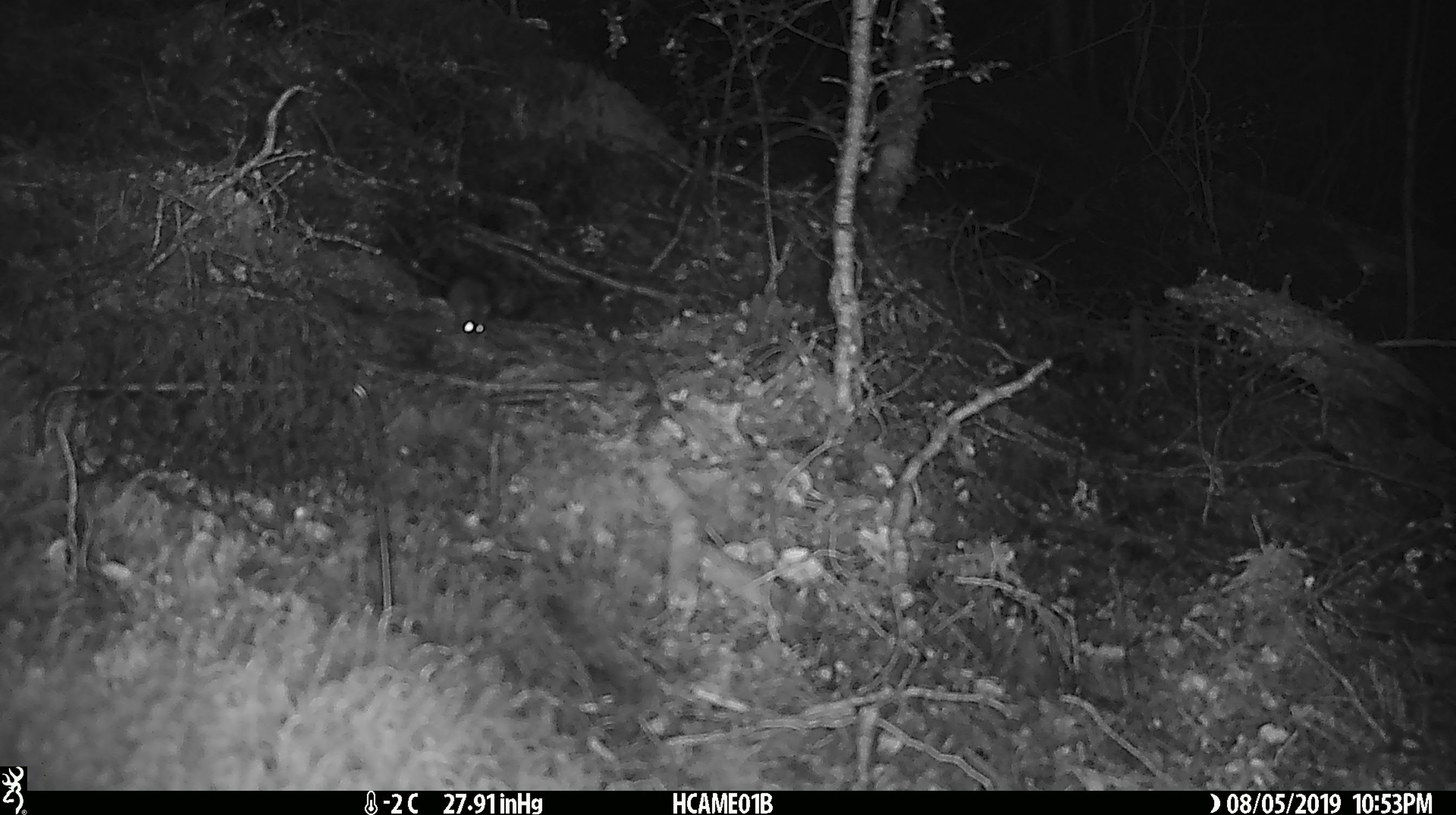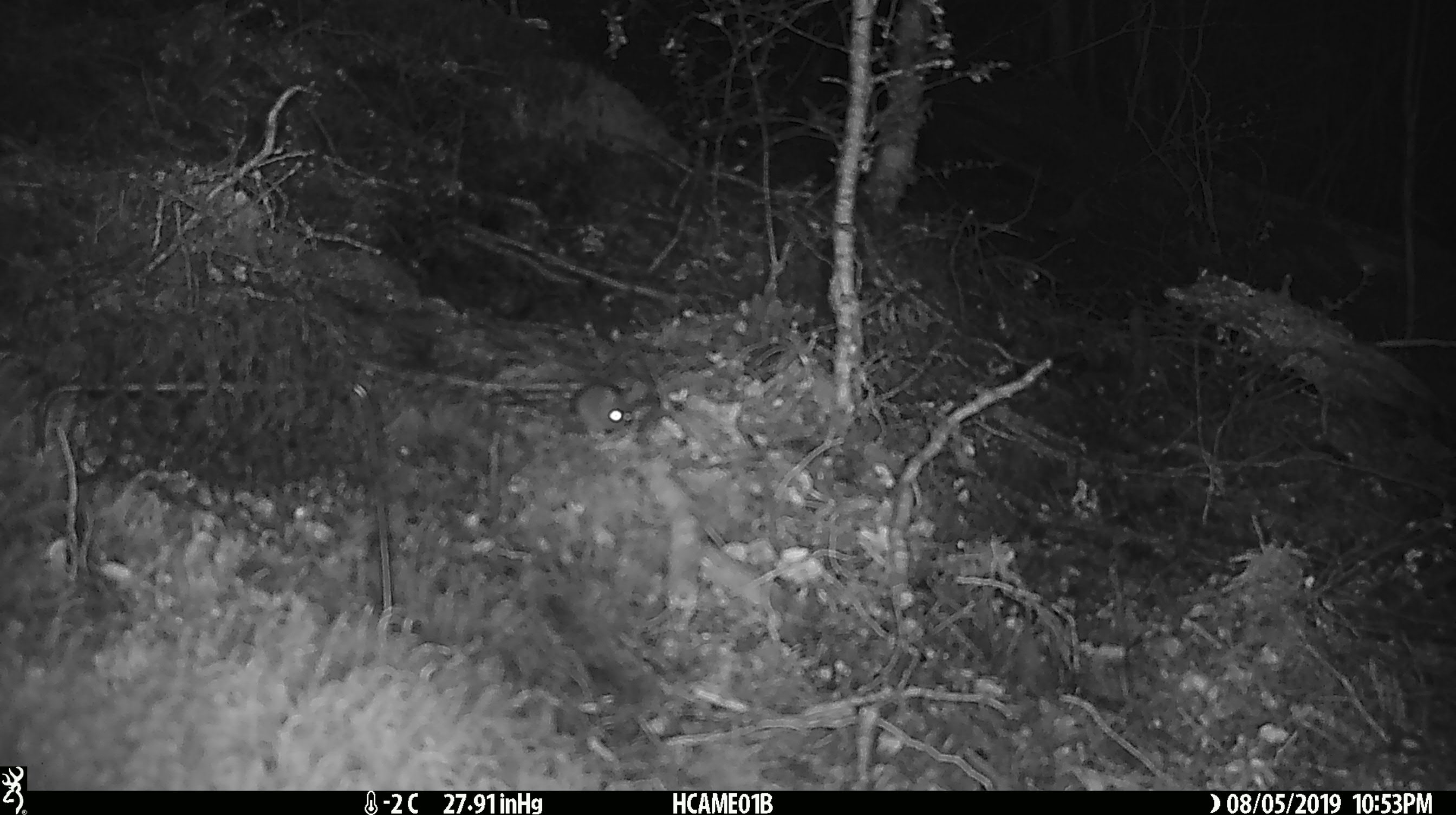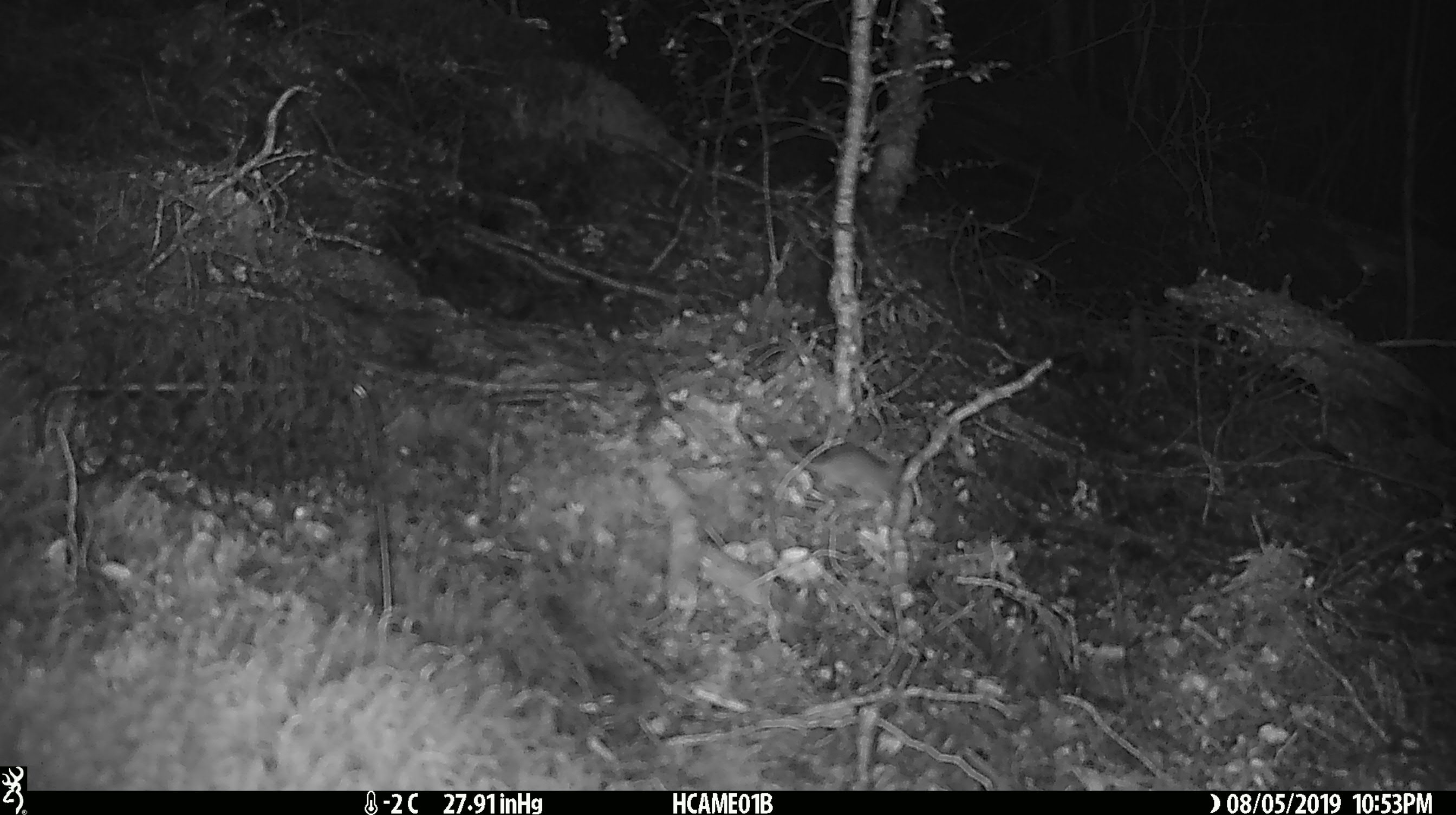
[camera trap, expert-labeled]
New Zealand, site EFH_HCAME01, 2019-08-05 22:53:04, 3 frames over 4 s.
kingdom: Animalia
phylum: Chordata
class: Mammalia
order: Rodentia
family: Muridae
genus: Mus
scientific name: Mus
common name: mouse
Mouse (Mus).